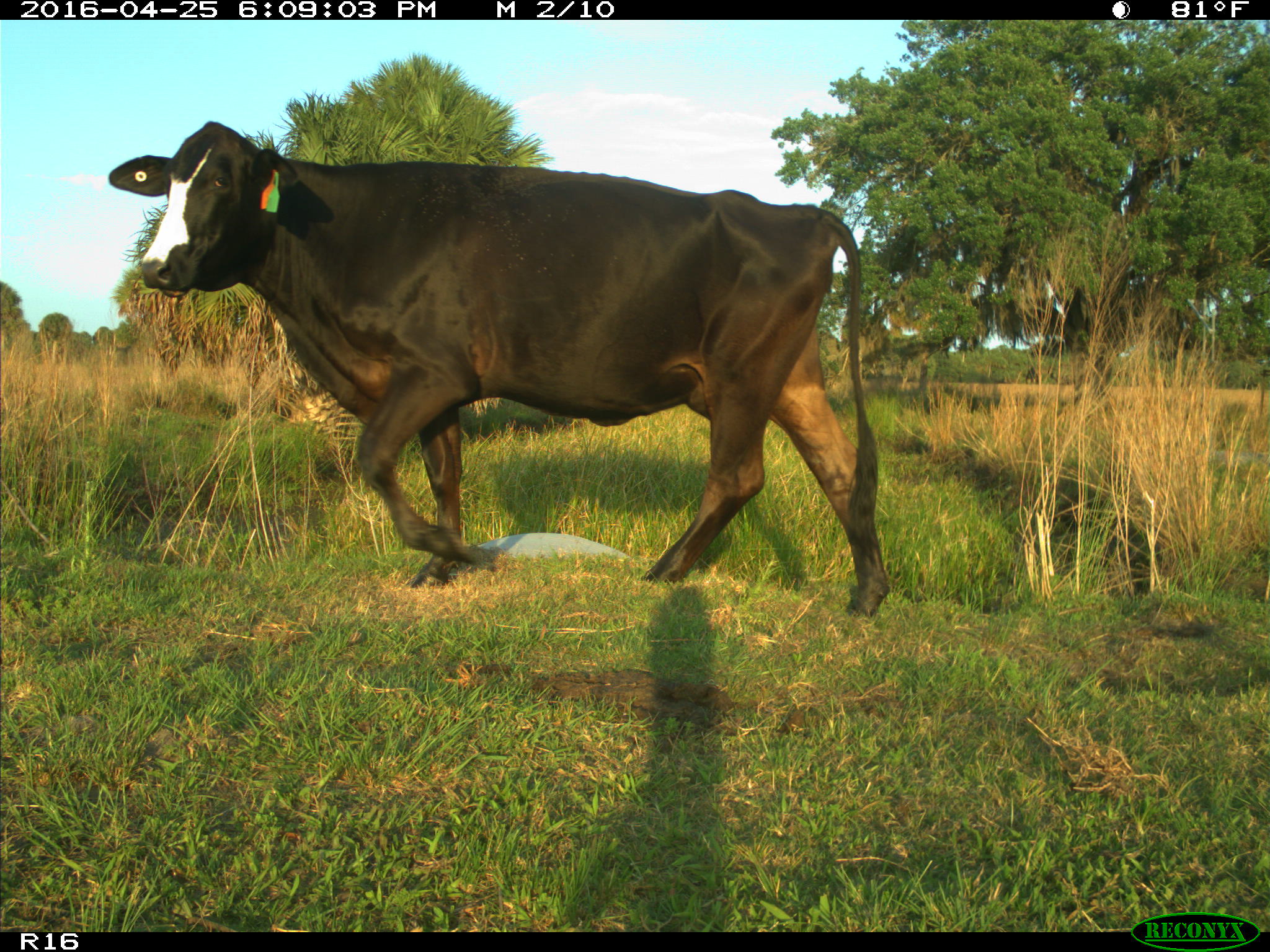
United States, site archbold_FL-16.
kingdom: Animalia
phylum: Chordata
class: Mammalia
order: Artiodactyla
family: Bovidae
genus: Bos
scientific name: Bos taurus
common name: domestic cow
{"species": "Bos taurus (domestic cow)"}